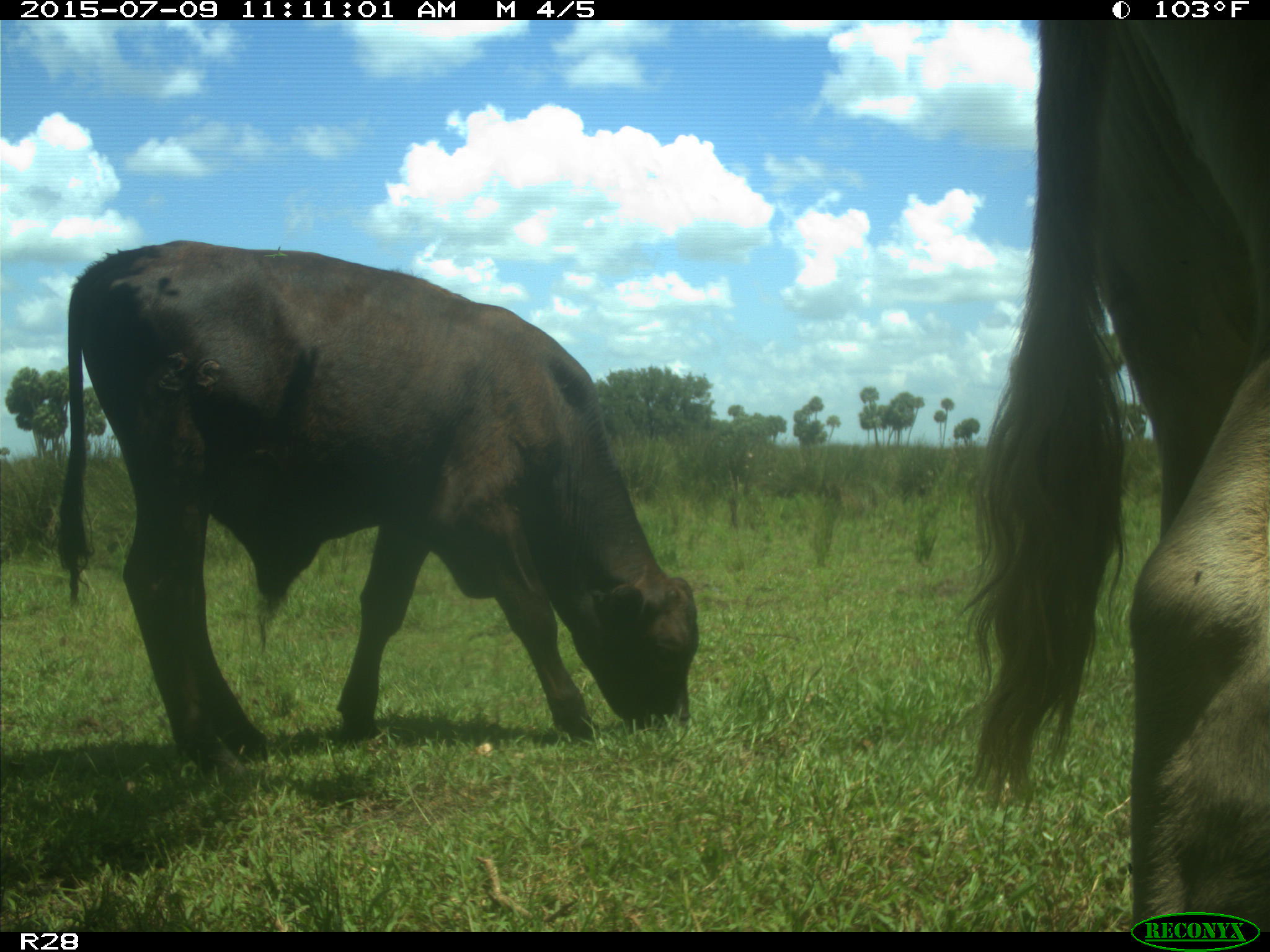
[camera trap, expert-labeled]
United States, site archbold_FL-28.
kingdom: Animalia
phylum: Chordata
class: Mammalia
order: Artiodactyla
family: Bovidae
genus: Bos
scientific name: Bos taurus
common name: domestic cow